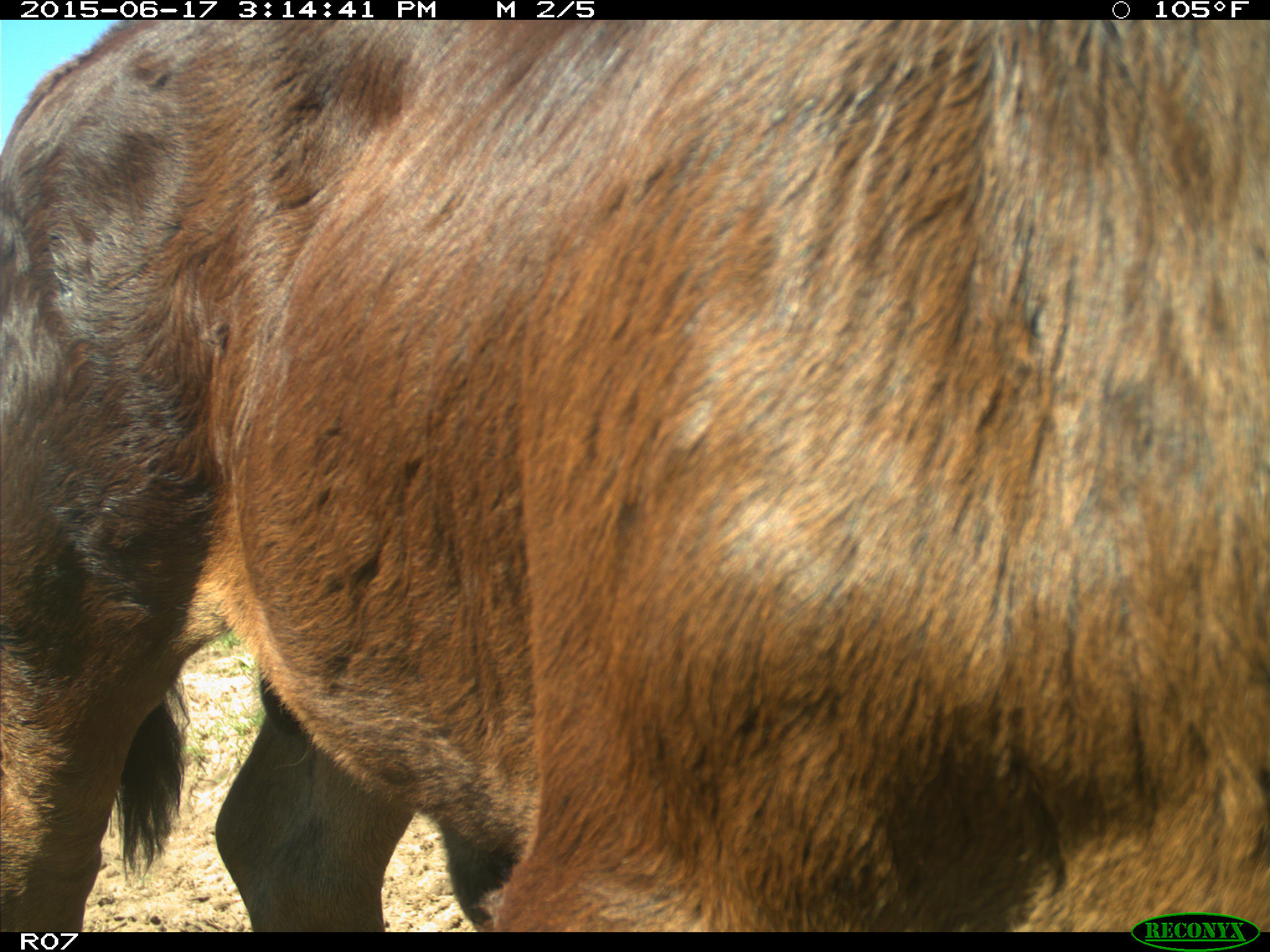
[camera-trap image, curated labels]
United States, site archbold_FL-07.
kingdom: Animalia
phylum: Chordata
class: Mammalia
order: Artiodactyla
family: Bovidae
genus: Bos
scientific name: Bos taurus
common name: domestic cow